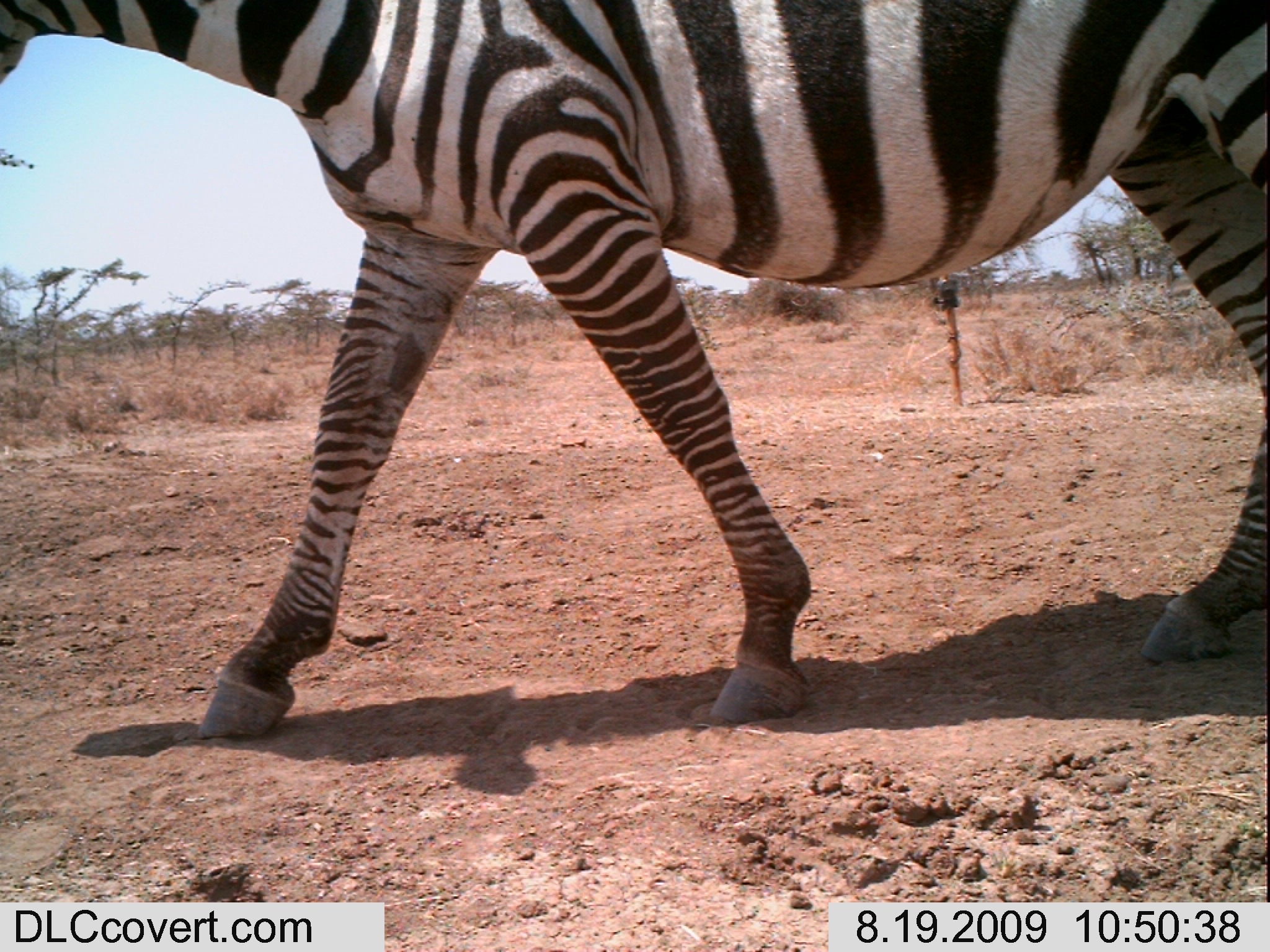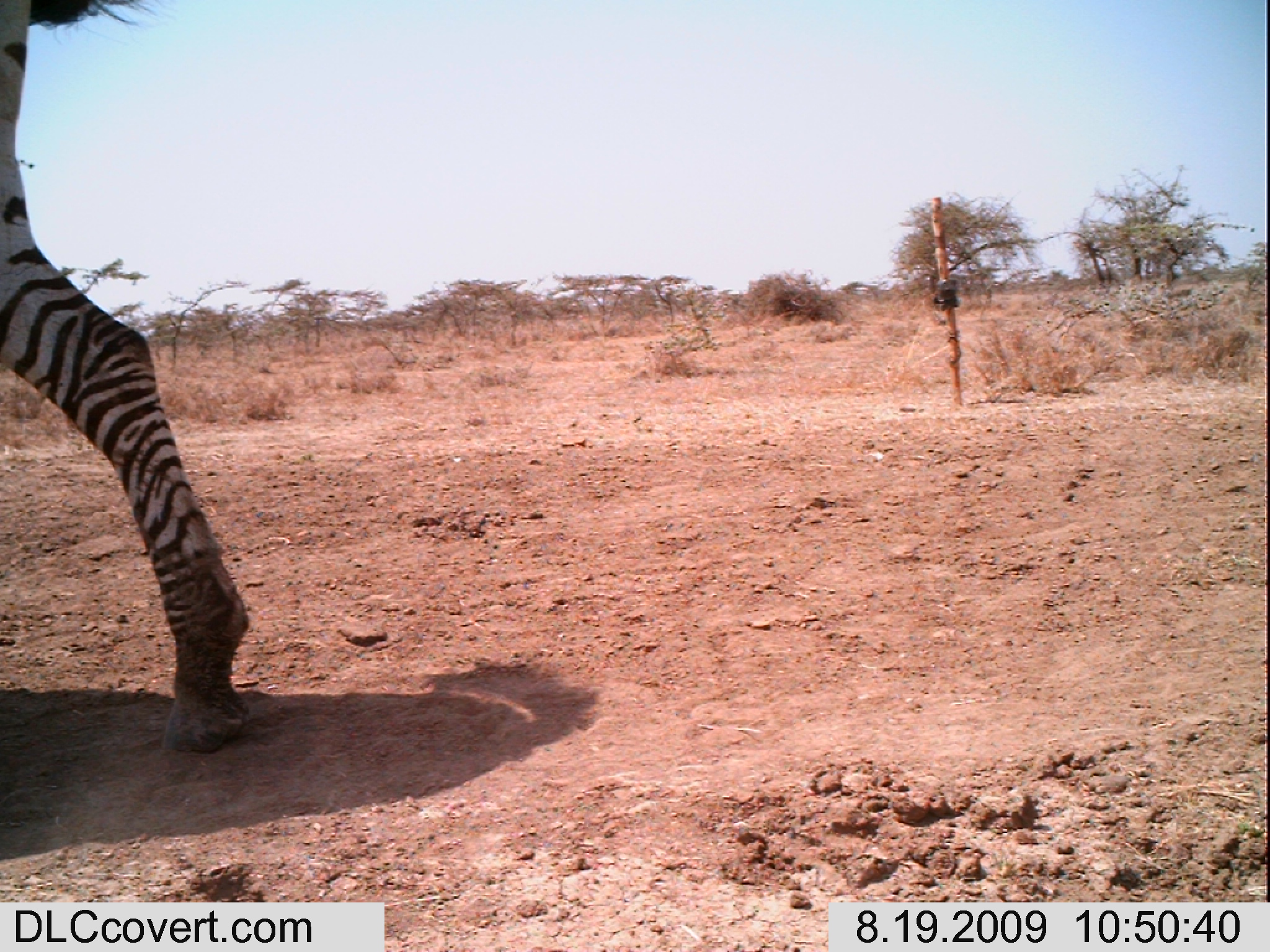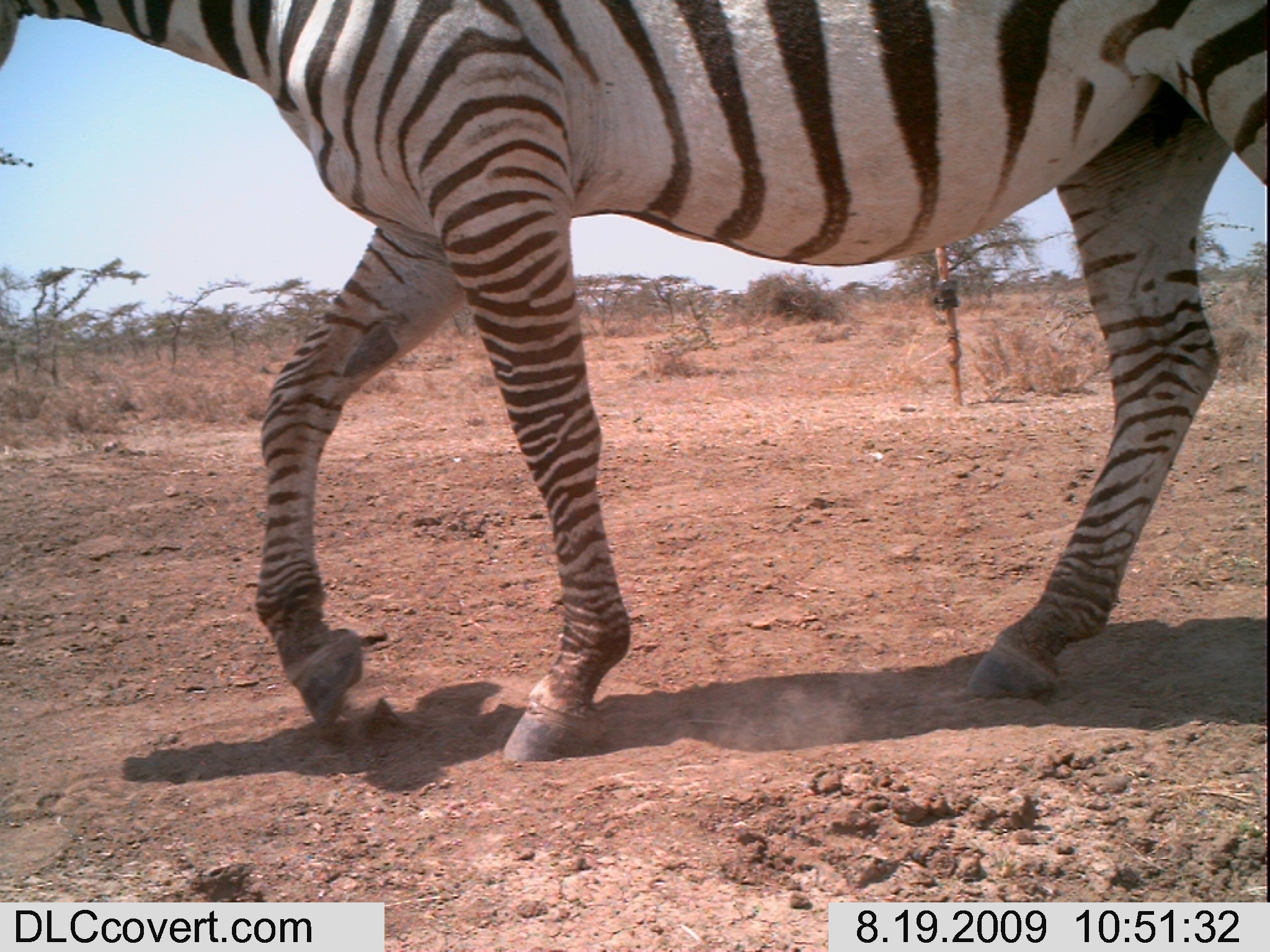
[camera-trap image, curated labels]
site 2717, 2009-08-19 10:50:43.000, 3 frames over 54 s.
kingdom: Animalia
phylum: Chordata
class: Mammalia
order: Perissodactyla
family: Equidae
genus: Equus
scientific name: Equus quagga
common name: plains zebra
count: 1